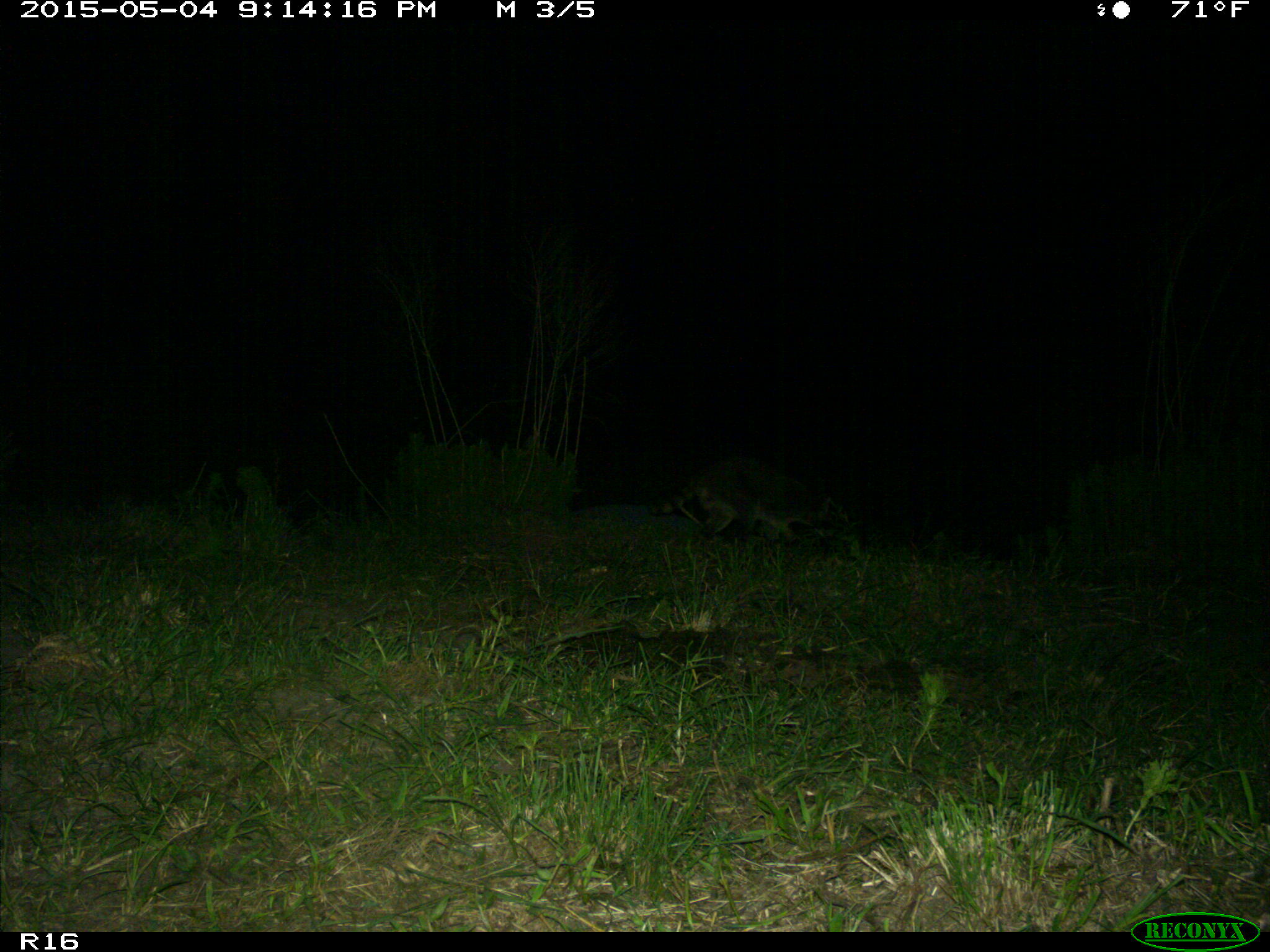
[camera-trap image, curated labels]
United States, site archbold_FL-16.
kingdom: Animalia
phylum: Chordata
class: Mammalia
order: Carnivora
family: Procyonidae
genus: Procyon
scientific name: Procyon lotor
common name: common raccoon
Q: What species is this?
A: Procyon lotor (common raccoon).